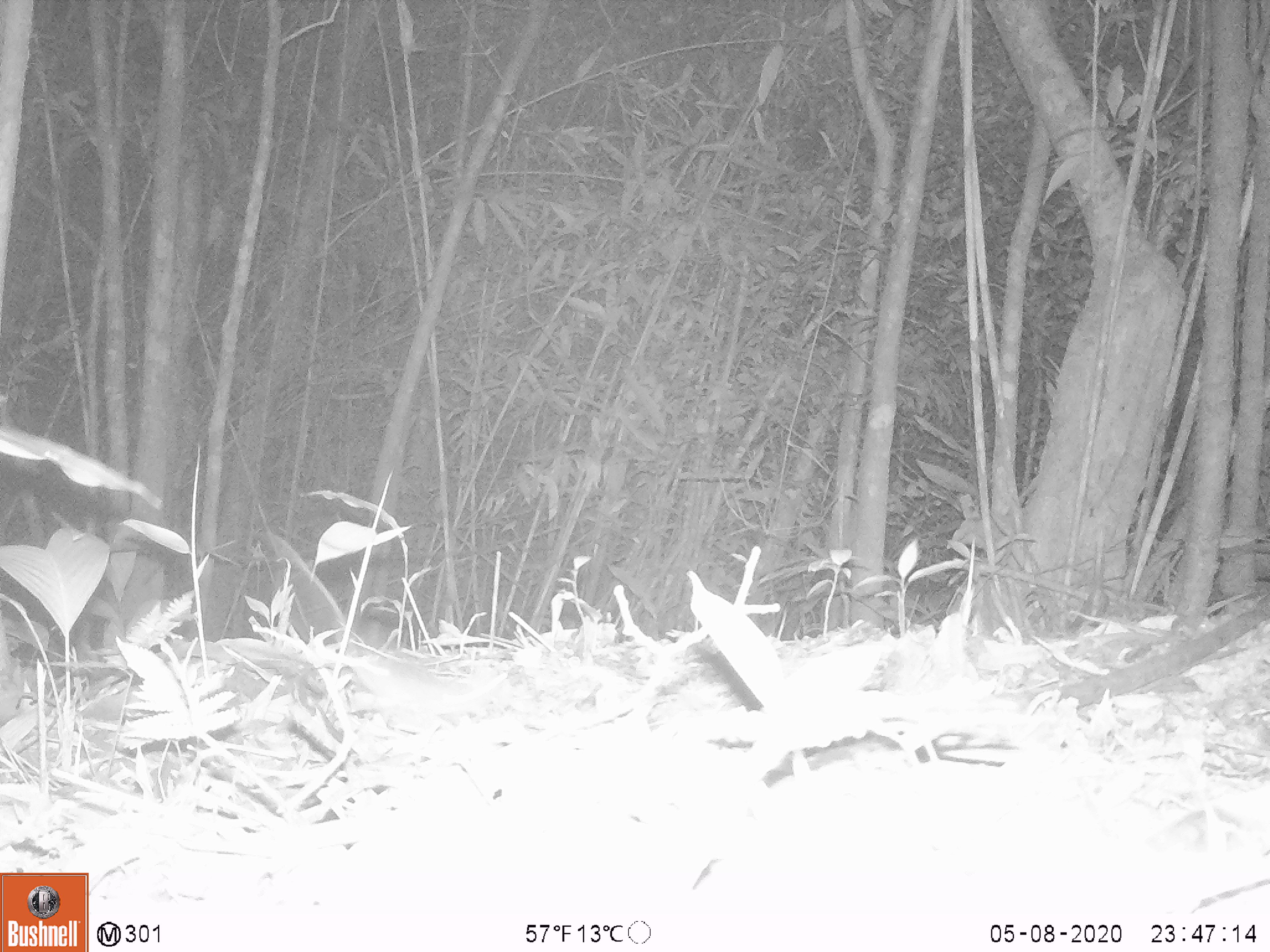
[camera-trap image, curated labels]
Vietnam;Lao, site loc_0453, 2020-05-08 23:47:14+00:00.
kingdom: Animalia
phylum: Chordata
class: Mammalia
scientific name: Mammalia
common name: mammal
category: unidentified small mammal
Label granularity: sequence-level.